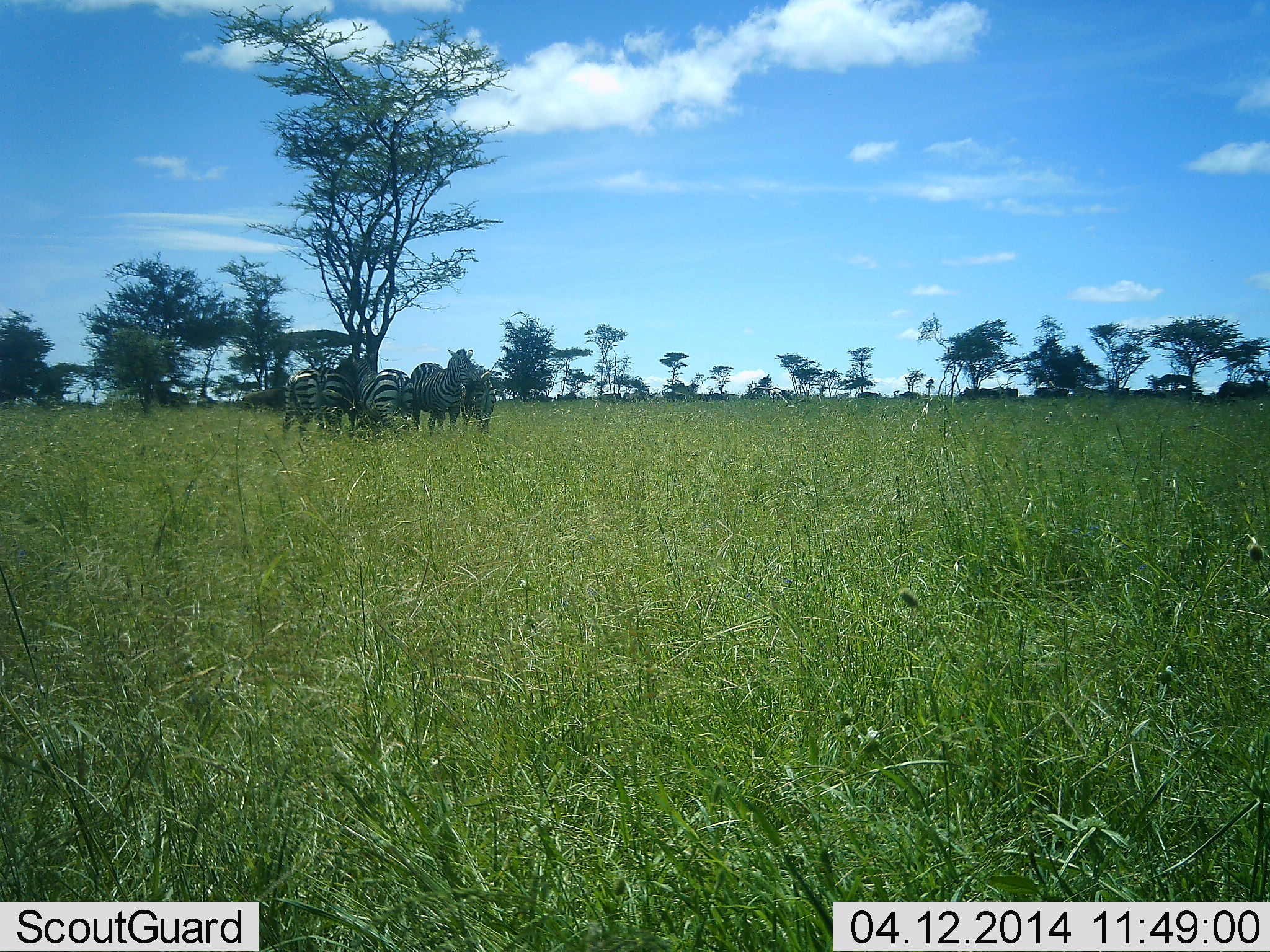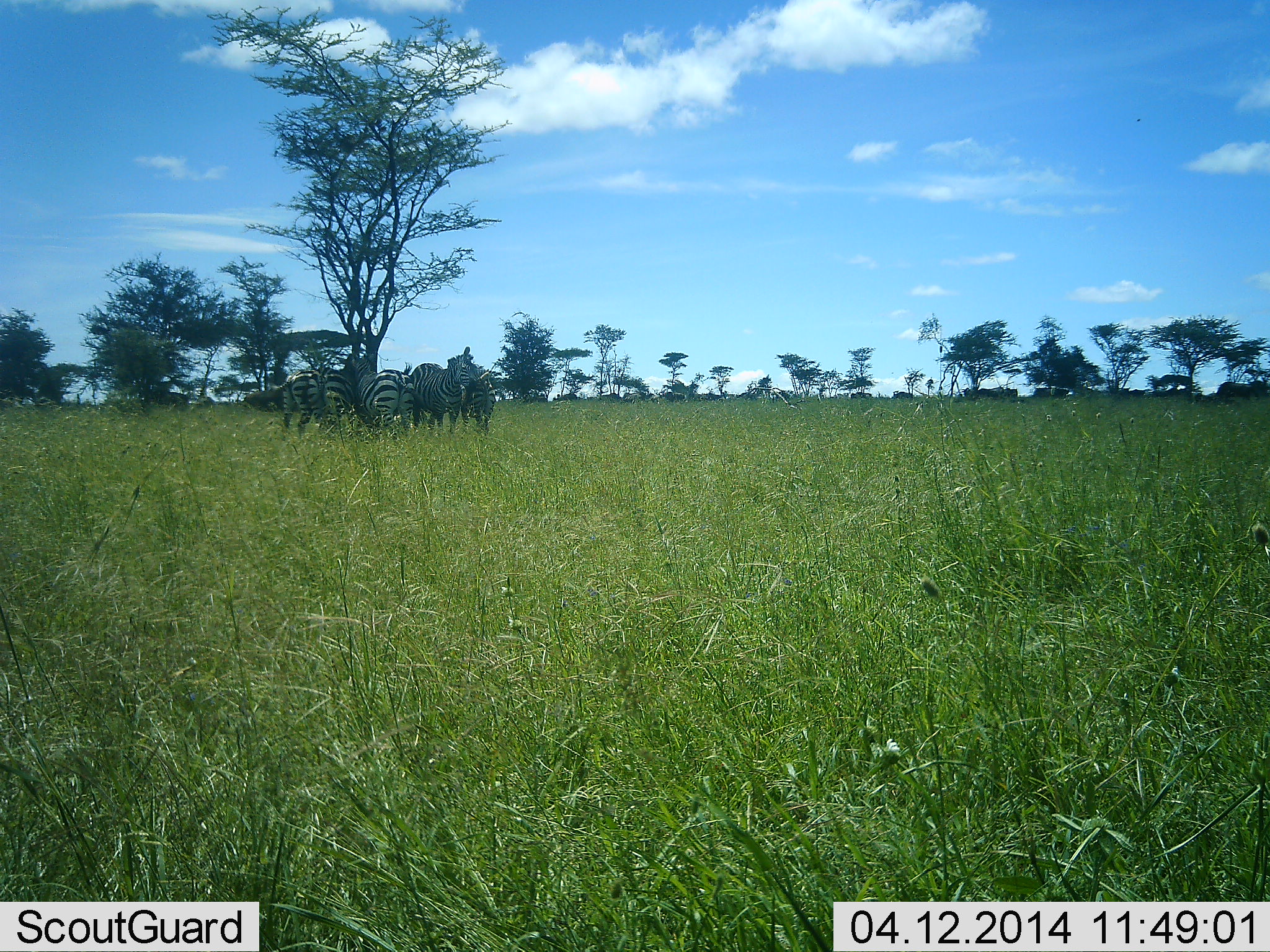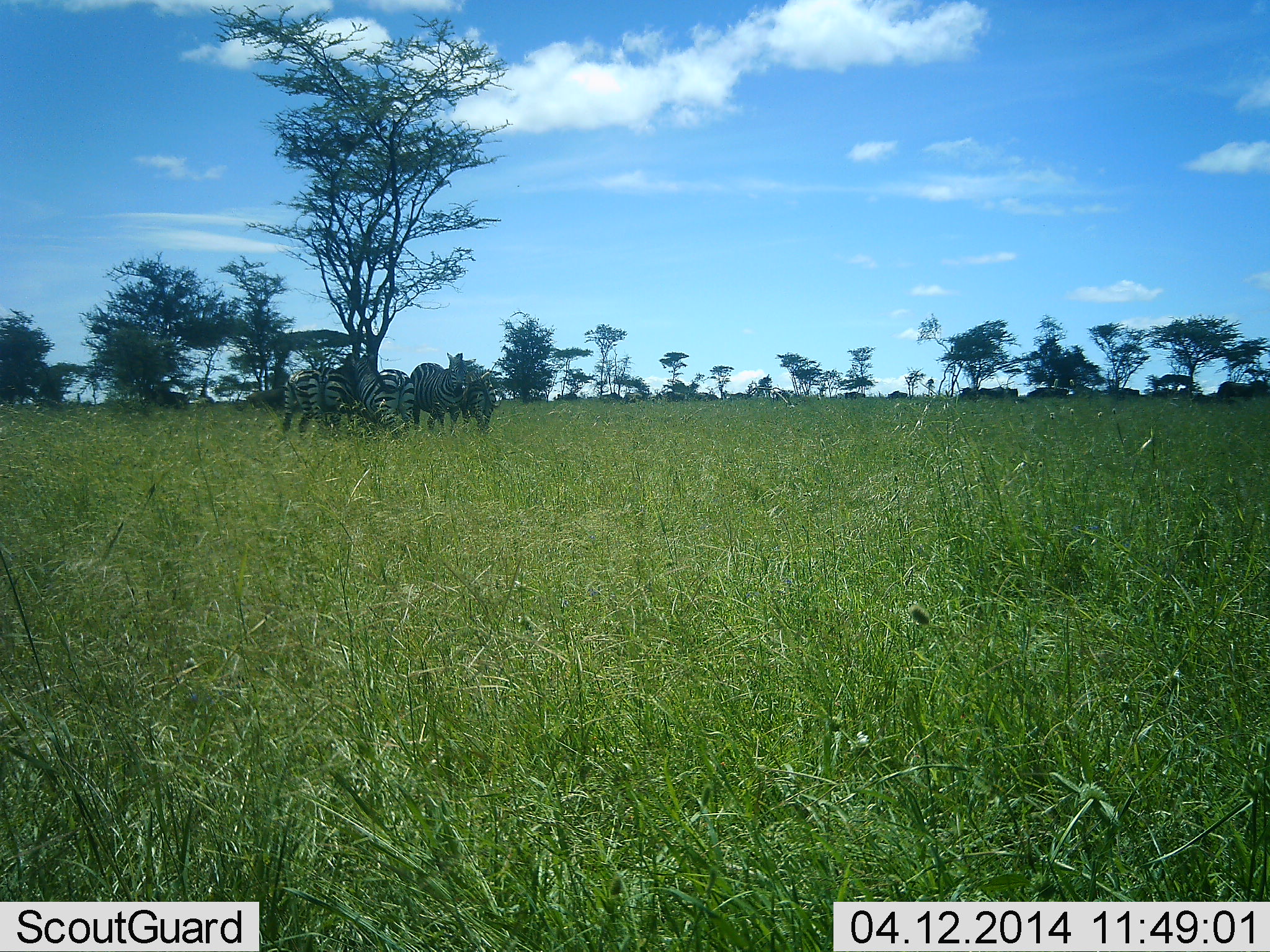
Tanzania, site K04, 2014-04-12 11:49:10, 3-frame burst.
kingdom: Animalia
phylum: Chordata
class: Mammalia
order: Perissodactyla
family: Equidae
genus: Equus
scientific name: Equus quagga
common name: plains zebra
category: zebra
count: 5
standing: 85%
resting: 15%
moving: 0%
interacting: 8%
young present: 0%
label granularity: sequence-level